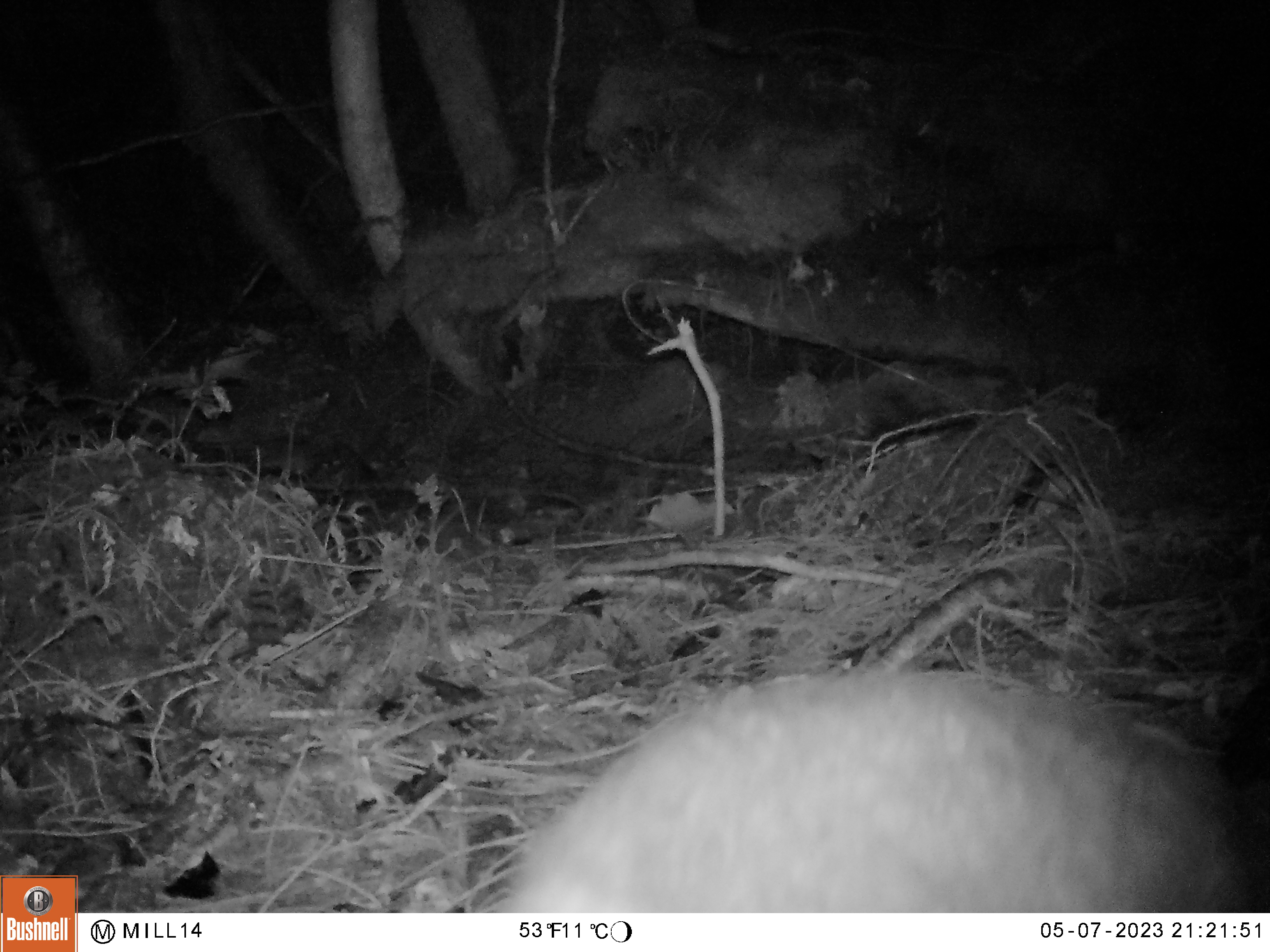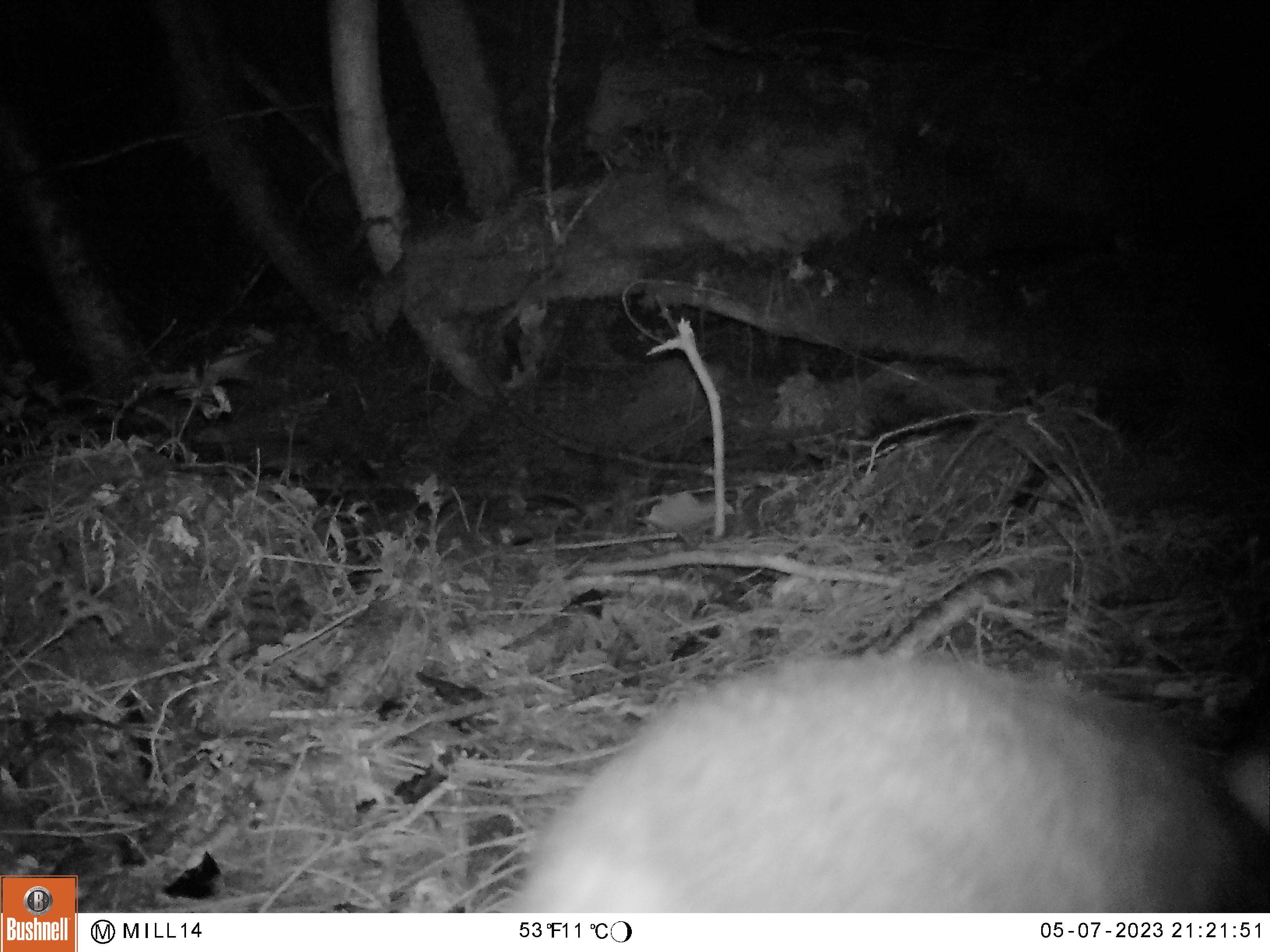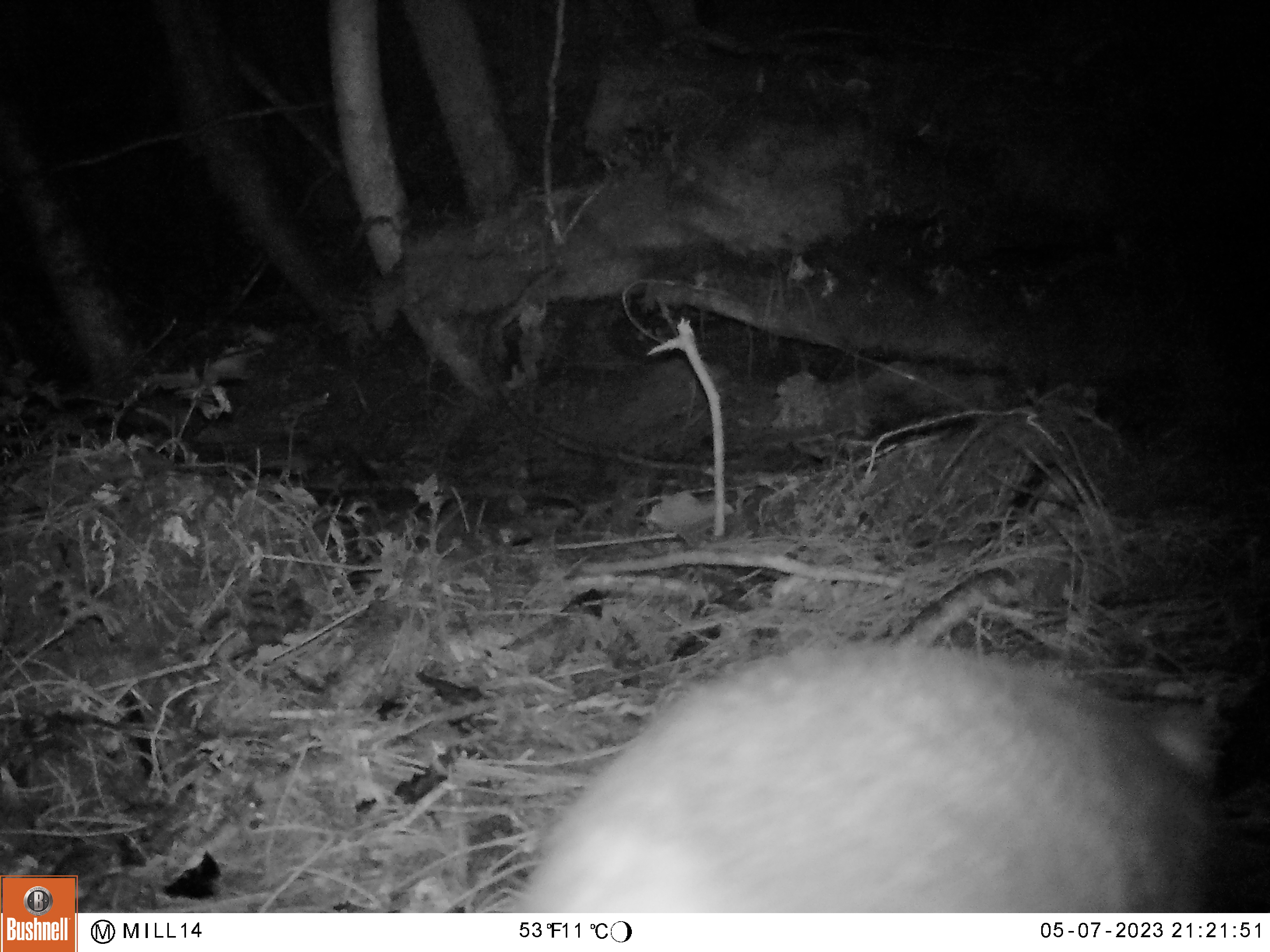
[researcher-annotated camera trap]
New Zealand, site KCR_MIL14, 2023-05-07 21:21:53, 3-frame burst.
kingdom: Animalia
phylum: Chordata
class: Mammalia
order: Diprotodontia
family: Phalangeridae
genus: Trichosurus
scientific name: Trichosurus vulpecula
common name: common brushtail possum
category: possum